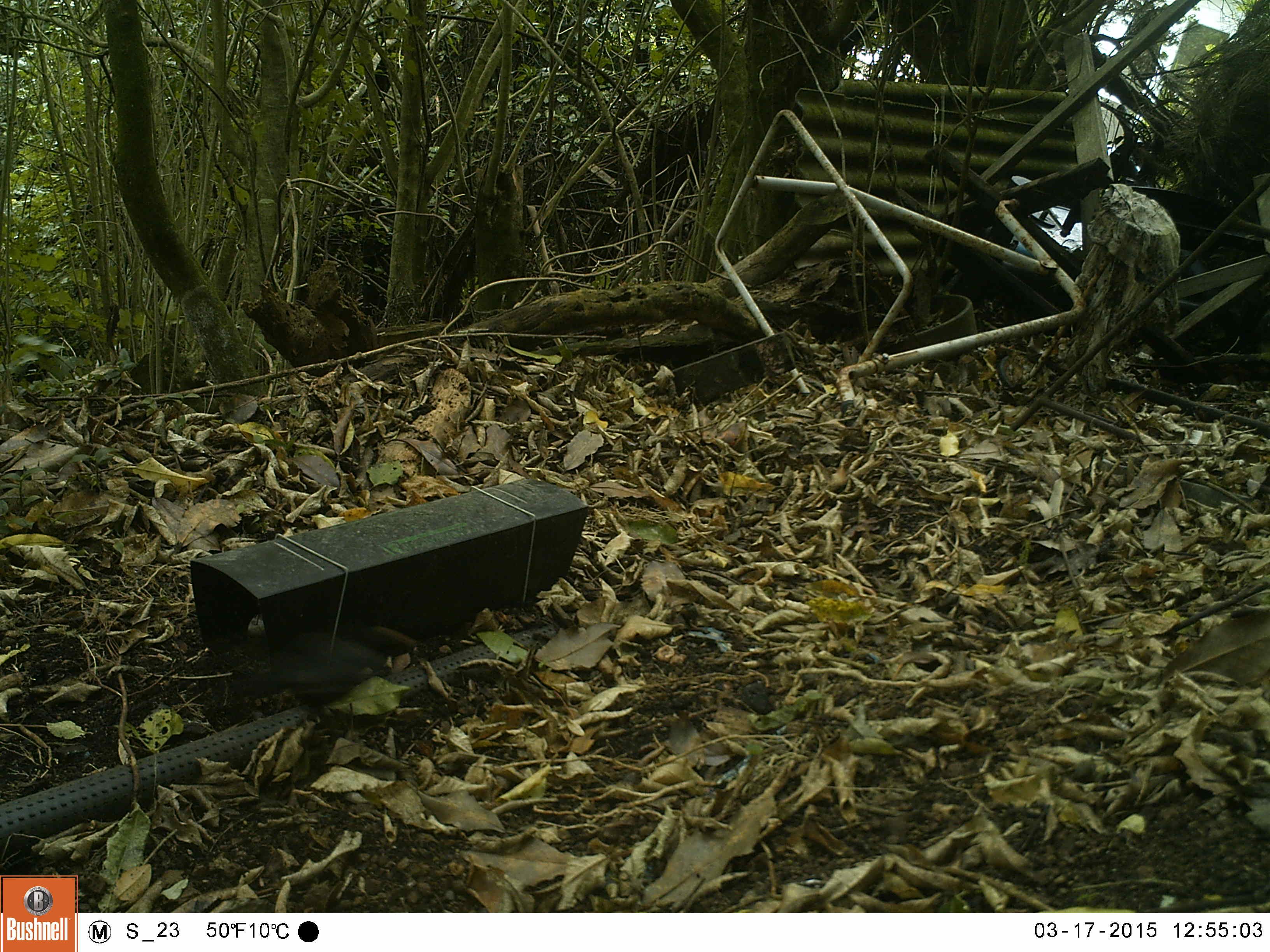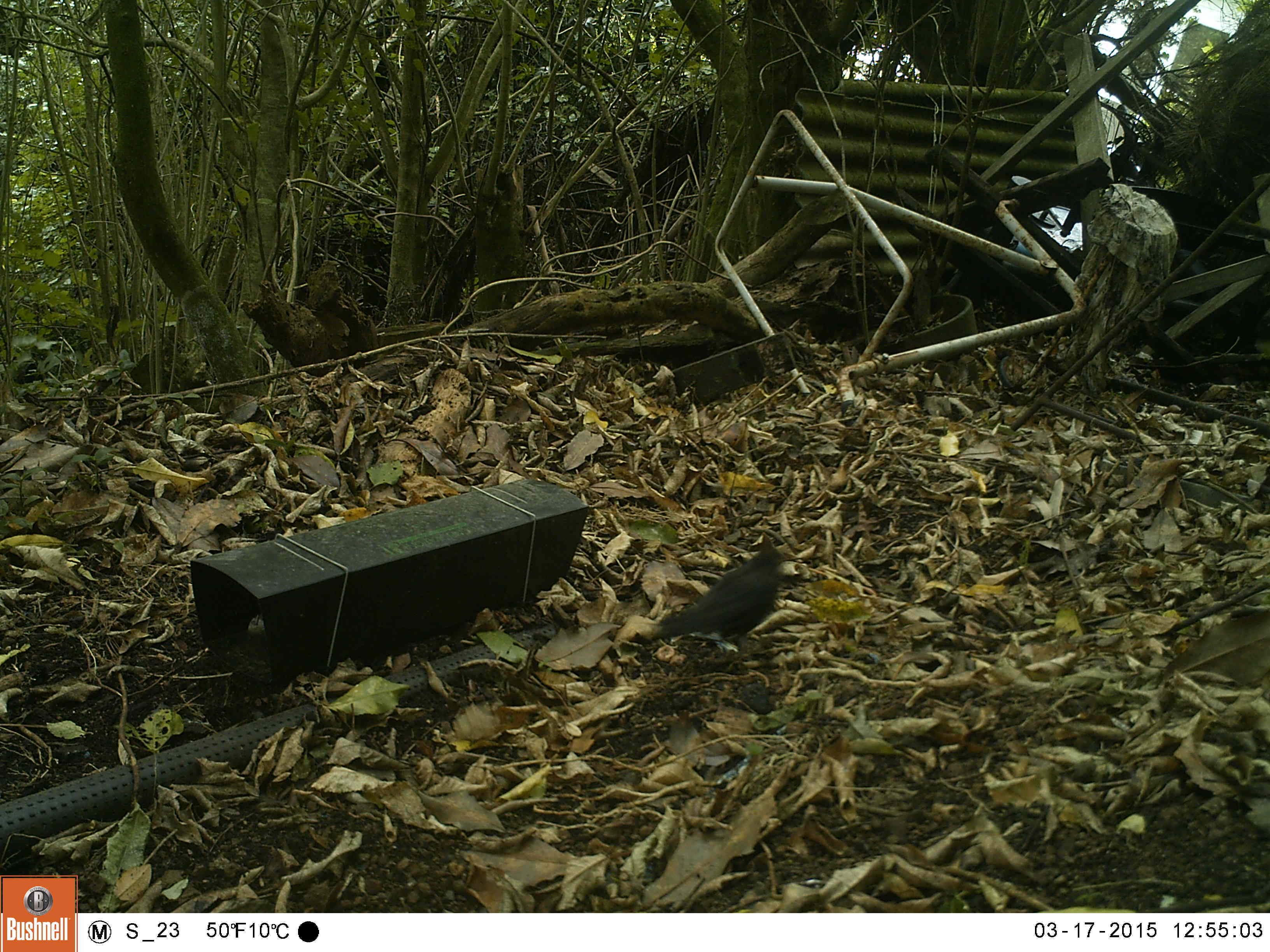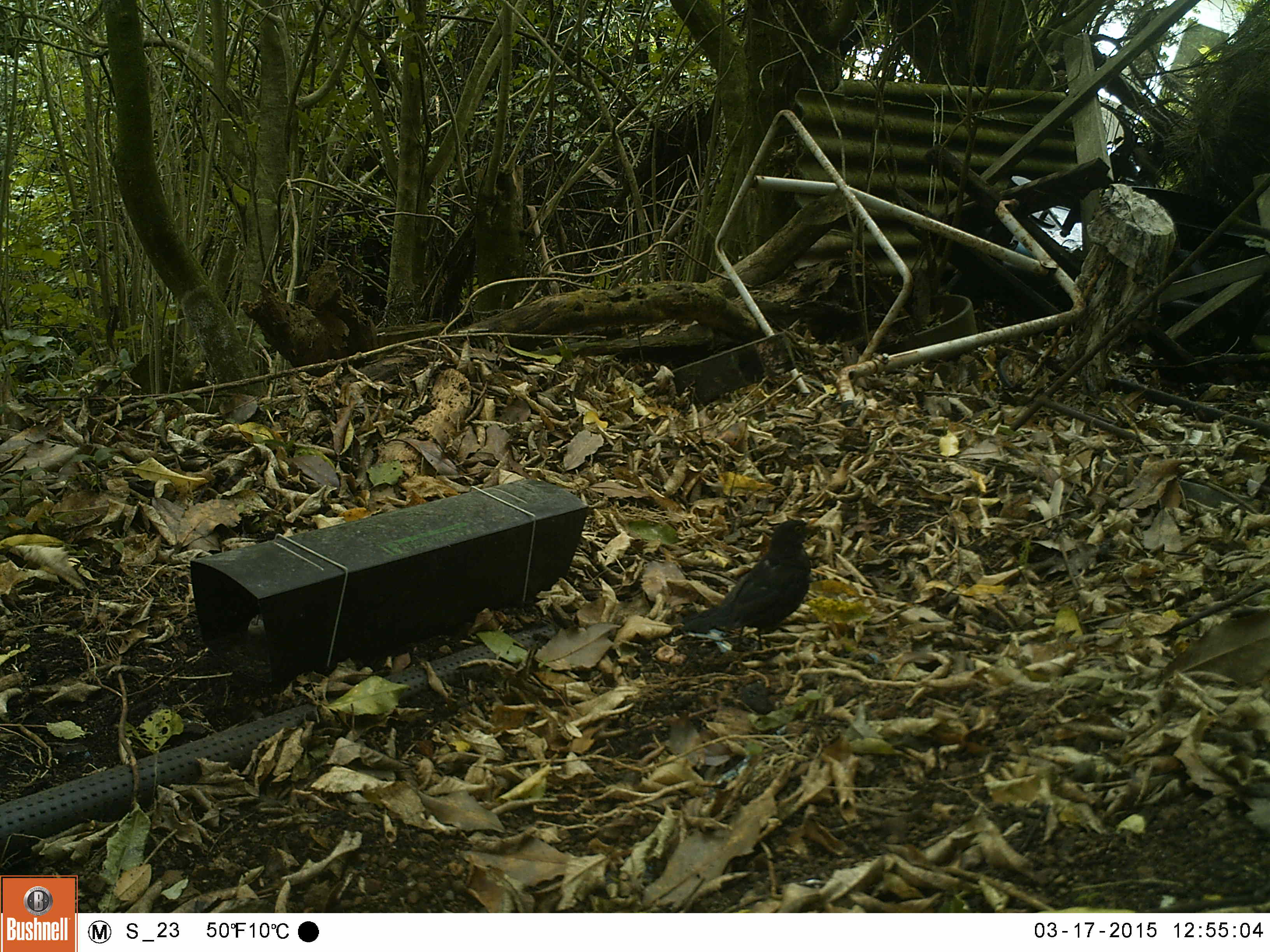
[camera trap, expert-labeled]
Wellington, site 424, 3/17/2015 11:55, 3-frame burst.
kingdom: Animalia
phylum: Chordata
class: Aves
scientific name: Aves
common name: bird